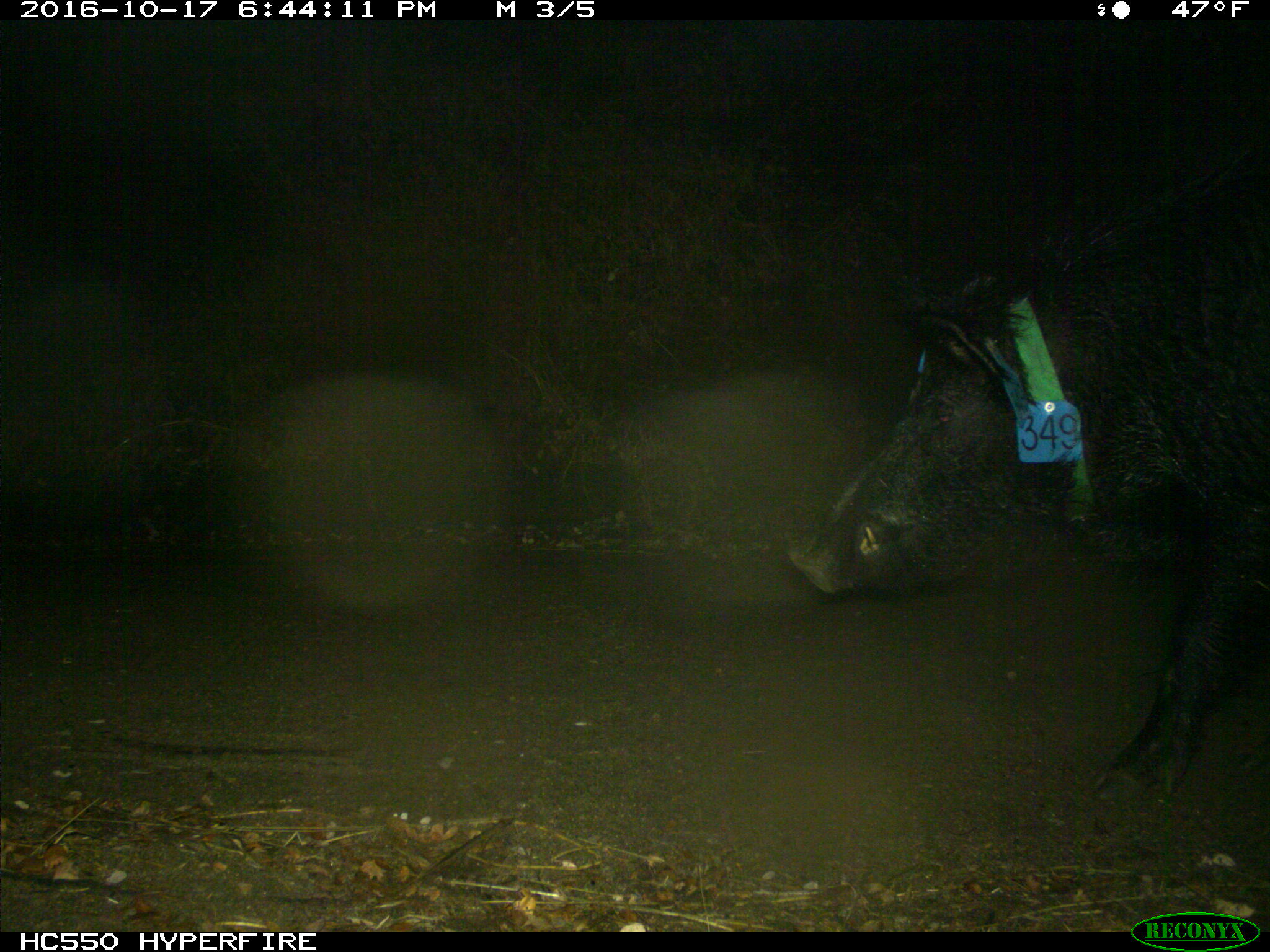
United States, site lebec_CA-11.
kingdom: Animalia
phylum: Chordata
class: Mammalia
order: Artiodactyla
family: Suidae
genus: Sus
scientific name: Sus scrofa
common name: wild boar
Sus scrofa (wild boar).